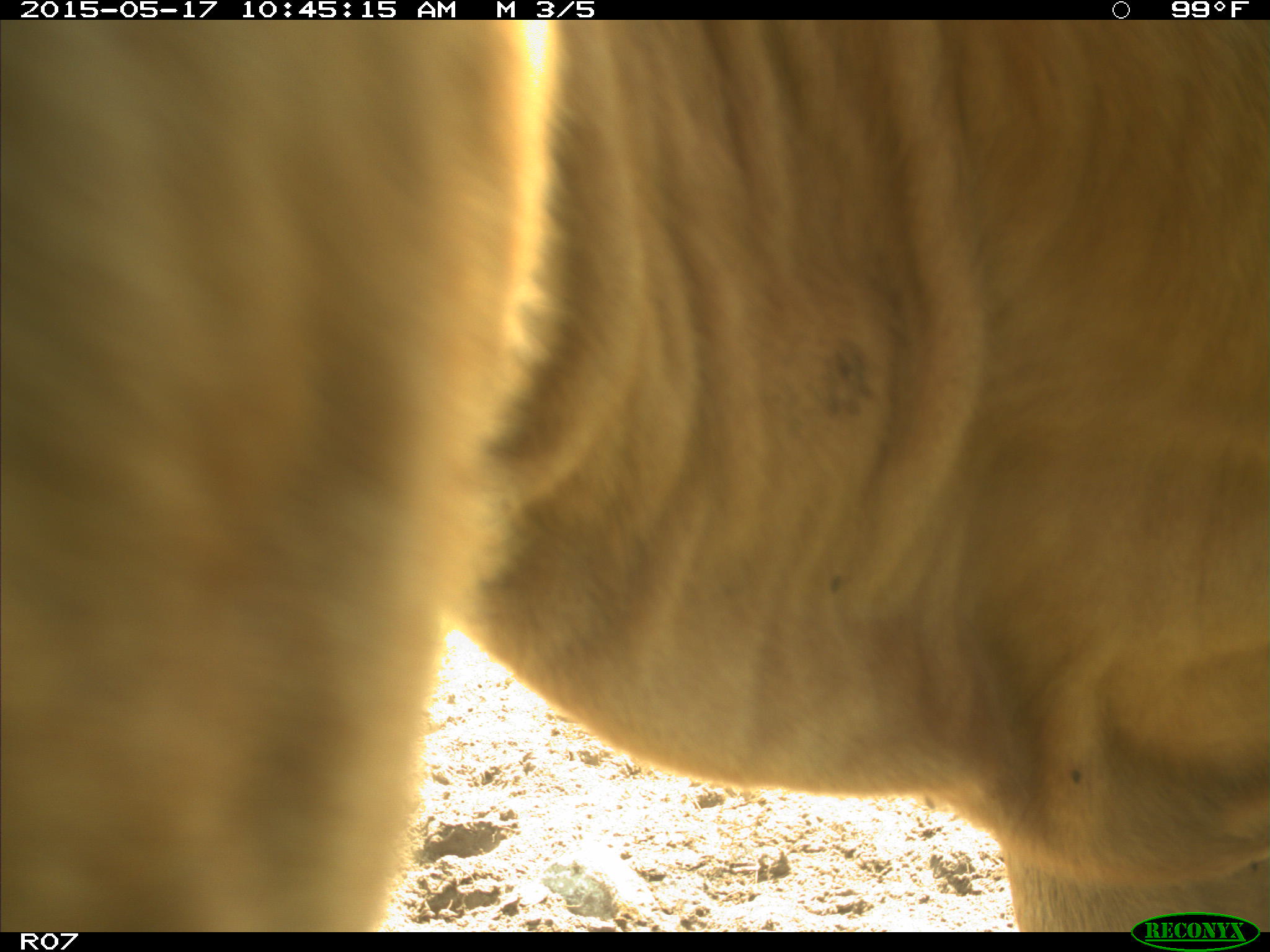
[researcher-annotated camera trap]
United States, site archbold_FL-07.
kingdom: Animalia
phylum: Chordata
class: Mammalia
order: Artiodactyla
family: Bovidae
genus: Bos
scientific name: Bos taurus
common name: domestic cow